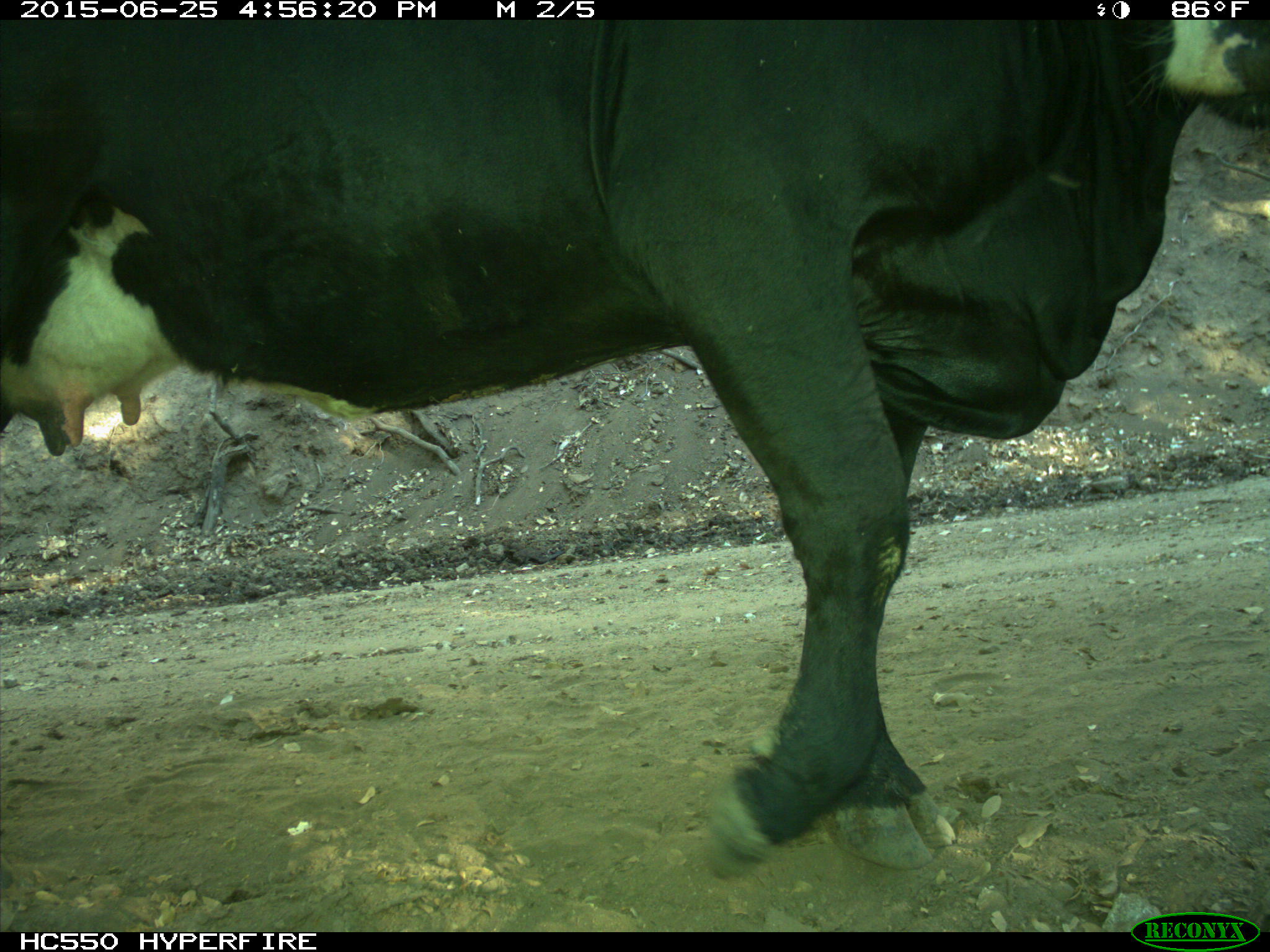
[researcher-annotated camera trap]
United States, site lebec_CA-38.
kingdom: Animalia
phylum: Chordata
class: Mammalia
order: Artiodactyla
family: Bovidae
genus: Bos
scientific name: Bos taurus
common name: domestic cow